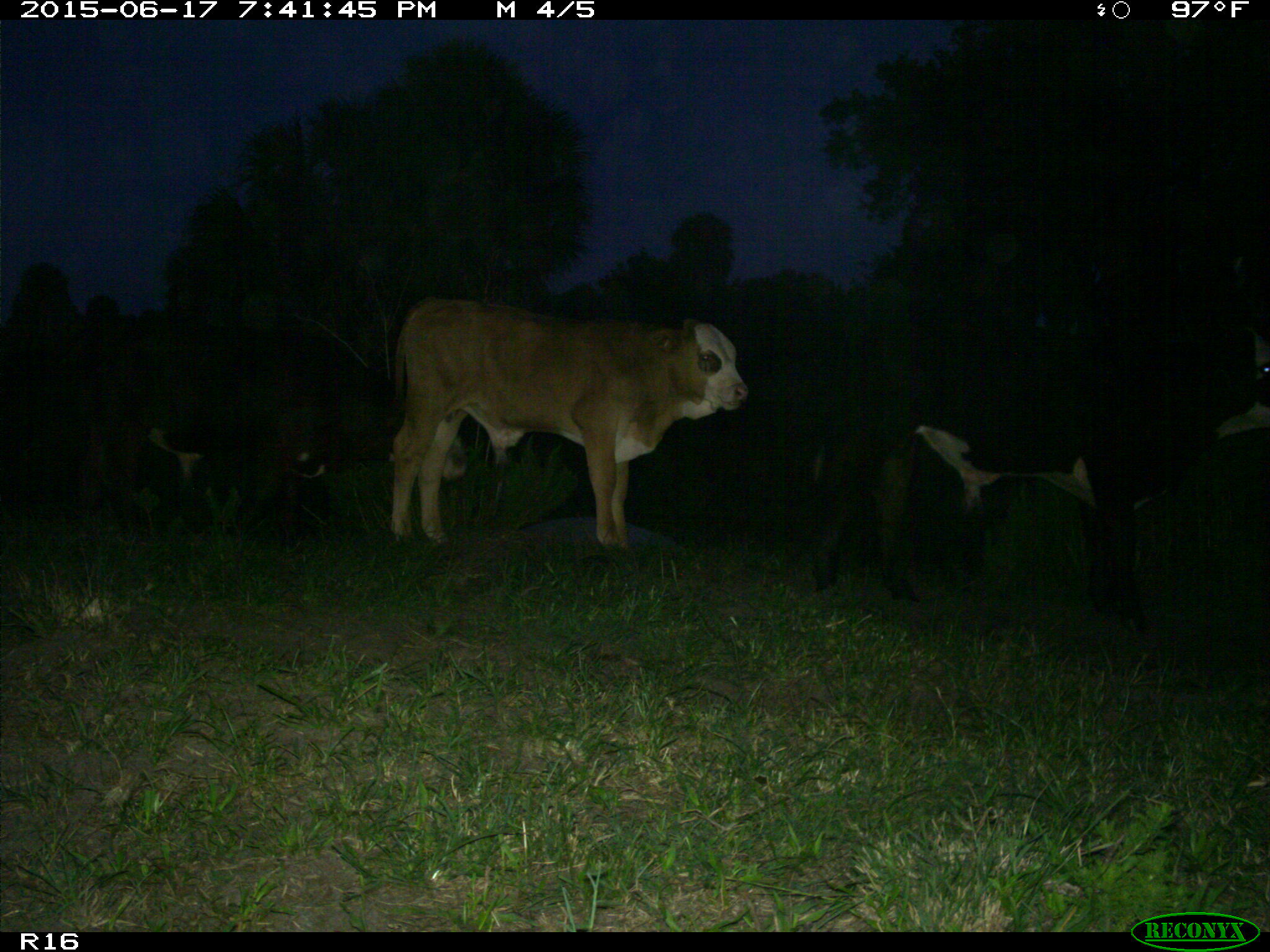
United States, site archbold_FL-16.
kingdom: Animalia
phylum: Chordata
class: Mammalia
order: Artiodactyla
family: Bovidae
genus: Bos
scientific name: Bos taurus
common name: domestic cow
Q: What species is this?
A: Bos taurus (domestic cow).